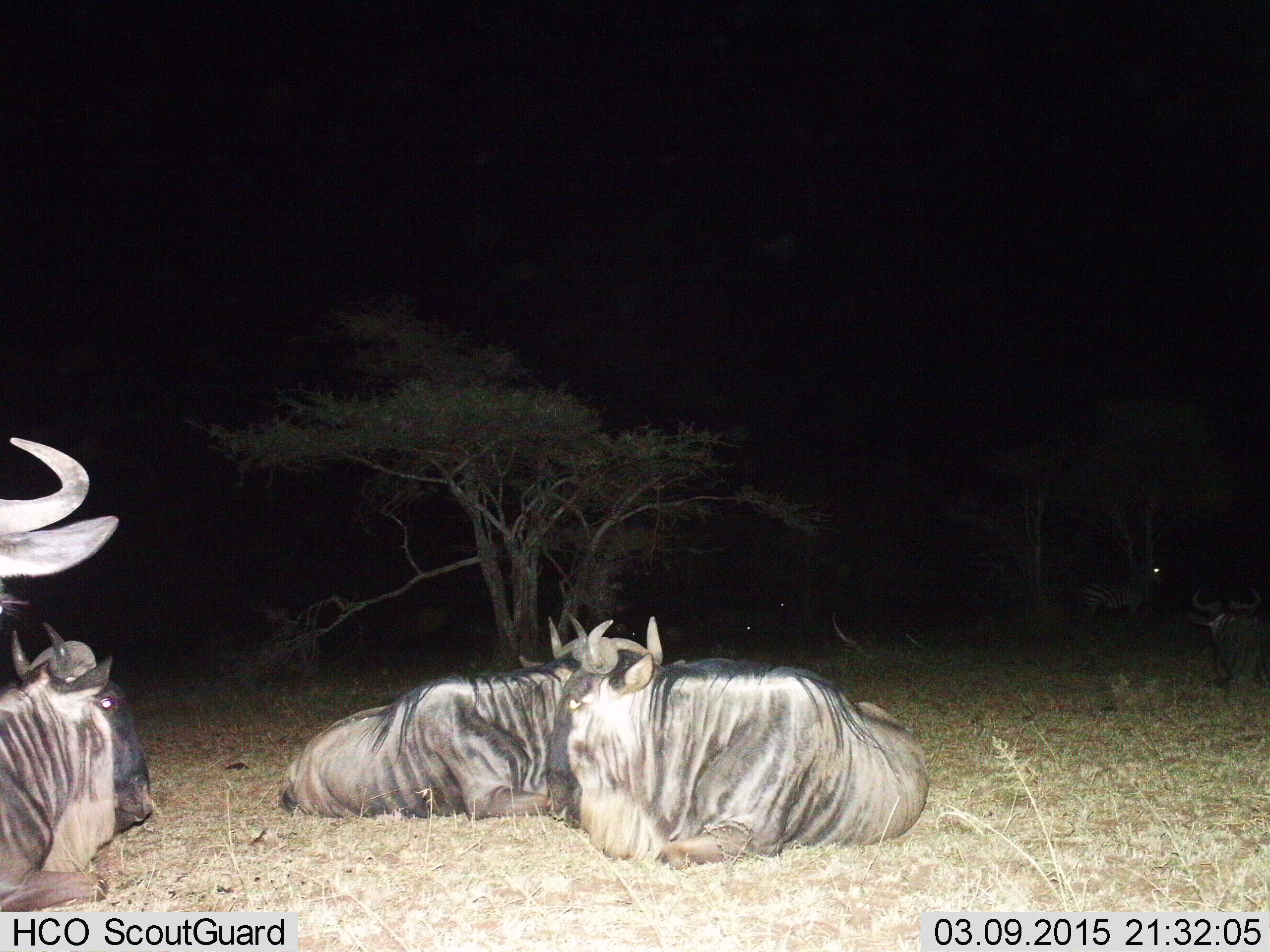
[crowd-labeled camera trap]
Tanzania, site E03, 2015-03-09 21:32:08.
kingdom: Animalia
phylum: Chordata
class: Mammalia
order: Artiodactyla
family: Bovidae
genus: Connochaetes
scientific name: Connochaetes taurinus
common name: blue wildebeest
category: wildebeest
Wildebeest (blue wildebeest) (Connochaetes taurinus), count 6. Behavior (volunteer vote fractions): standing 29%, resting 100%, moving 0%, interacting 0%. Young present (vote fraction): 0%. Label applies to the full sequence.